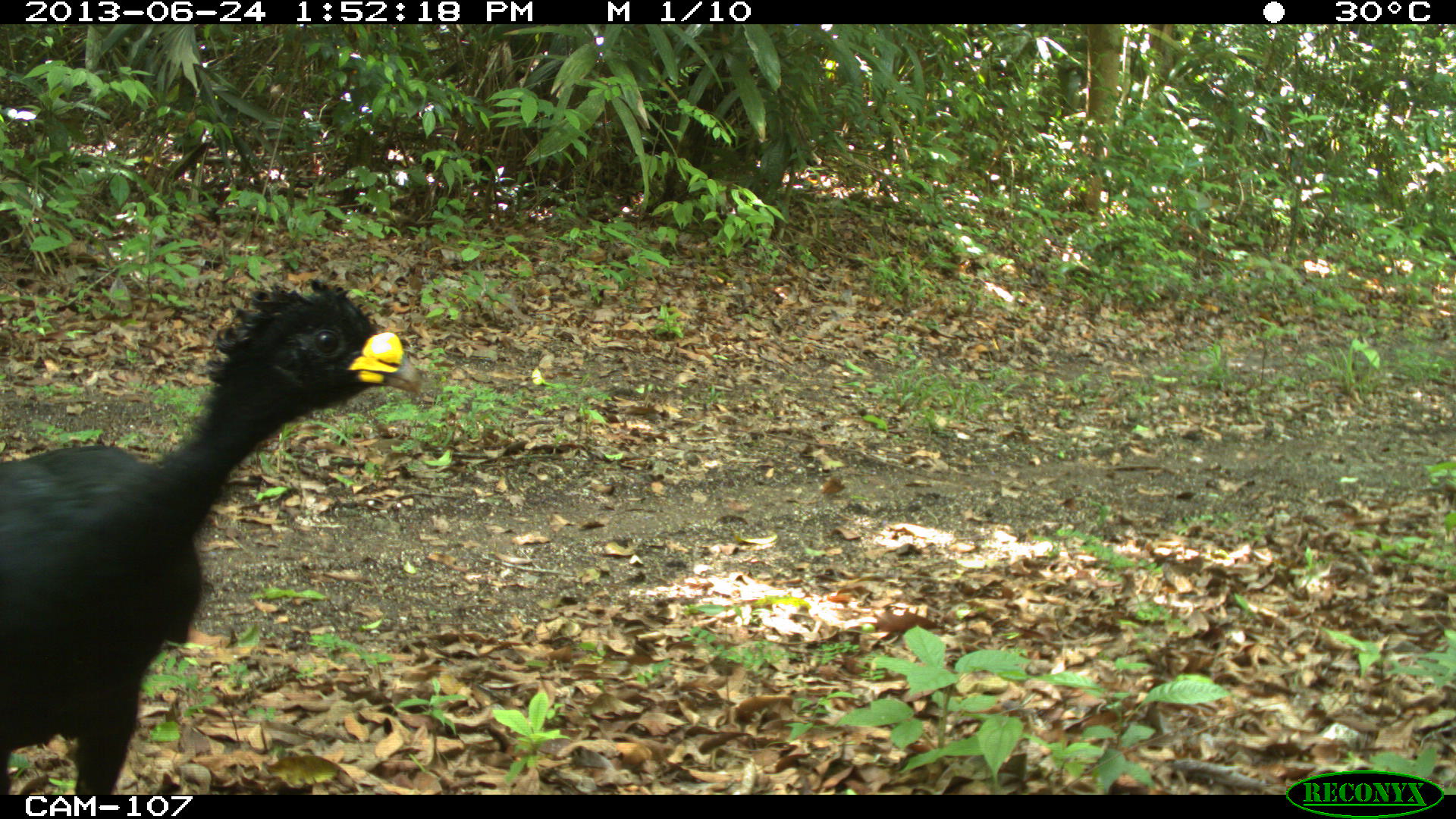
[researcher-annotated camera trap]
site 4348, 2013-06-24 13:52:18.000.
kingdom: Animalia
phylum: Chordata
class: Aves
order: Galliformes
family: Cracidae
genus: Crax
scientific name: Crax rubra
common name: great curassow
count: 2